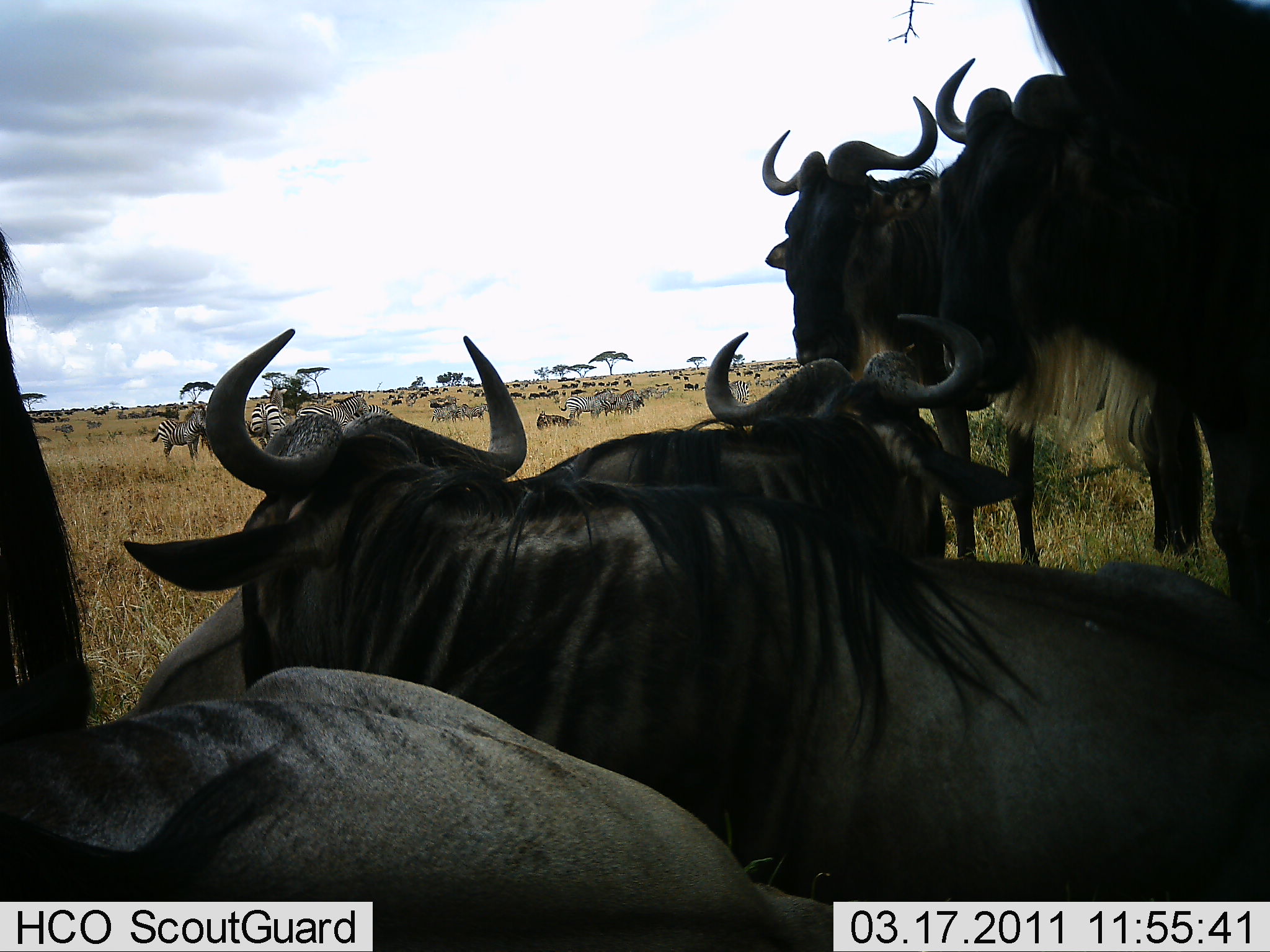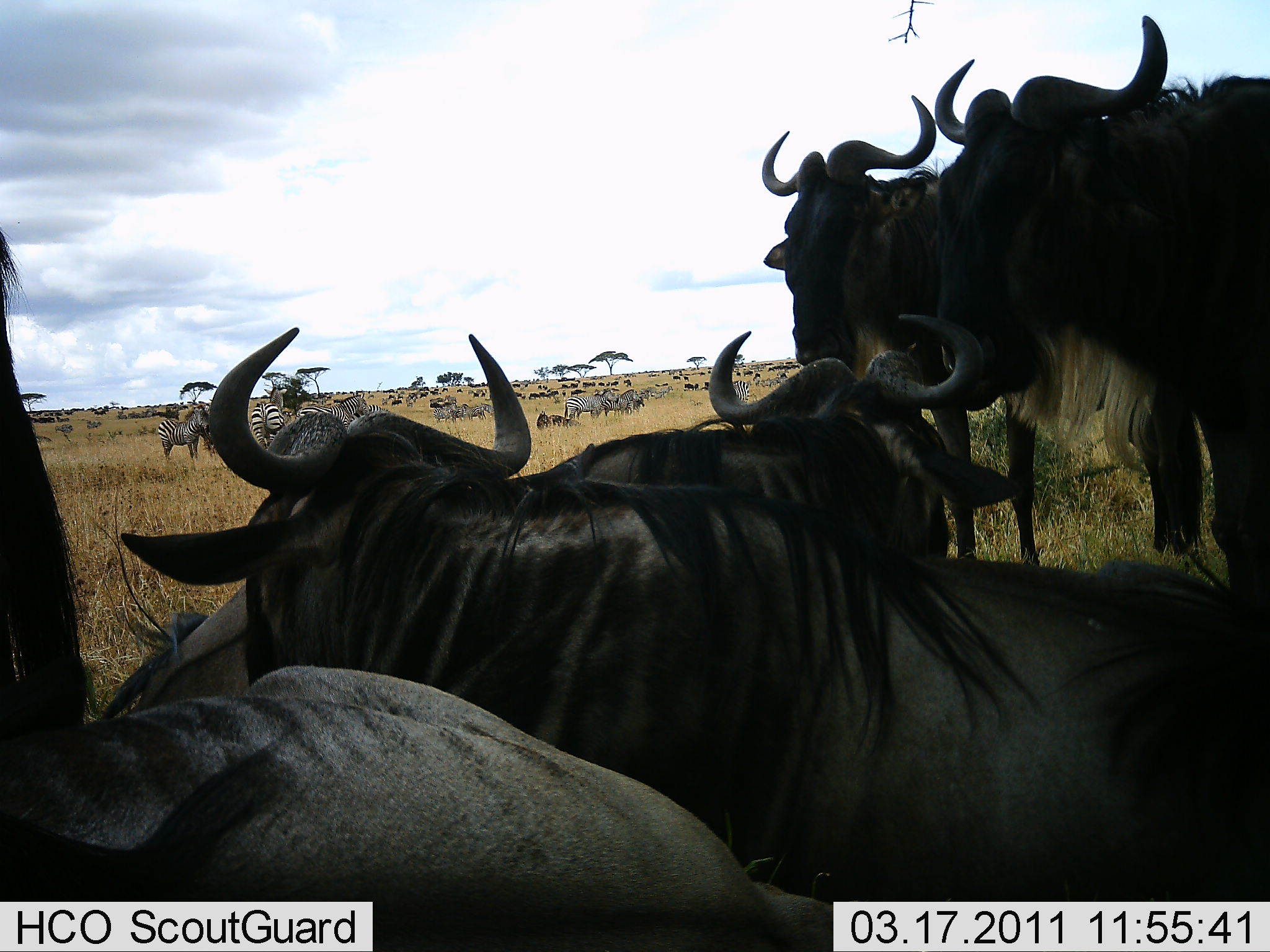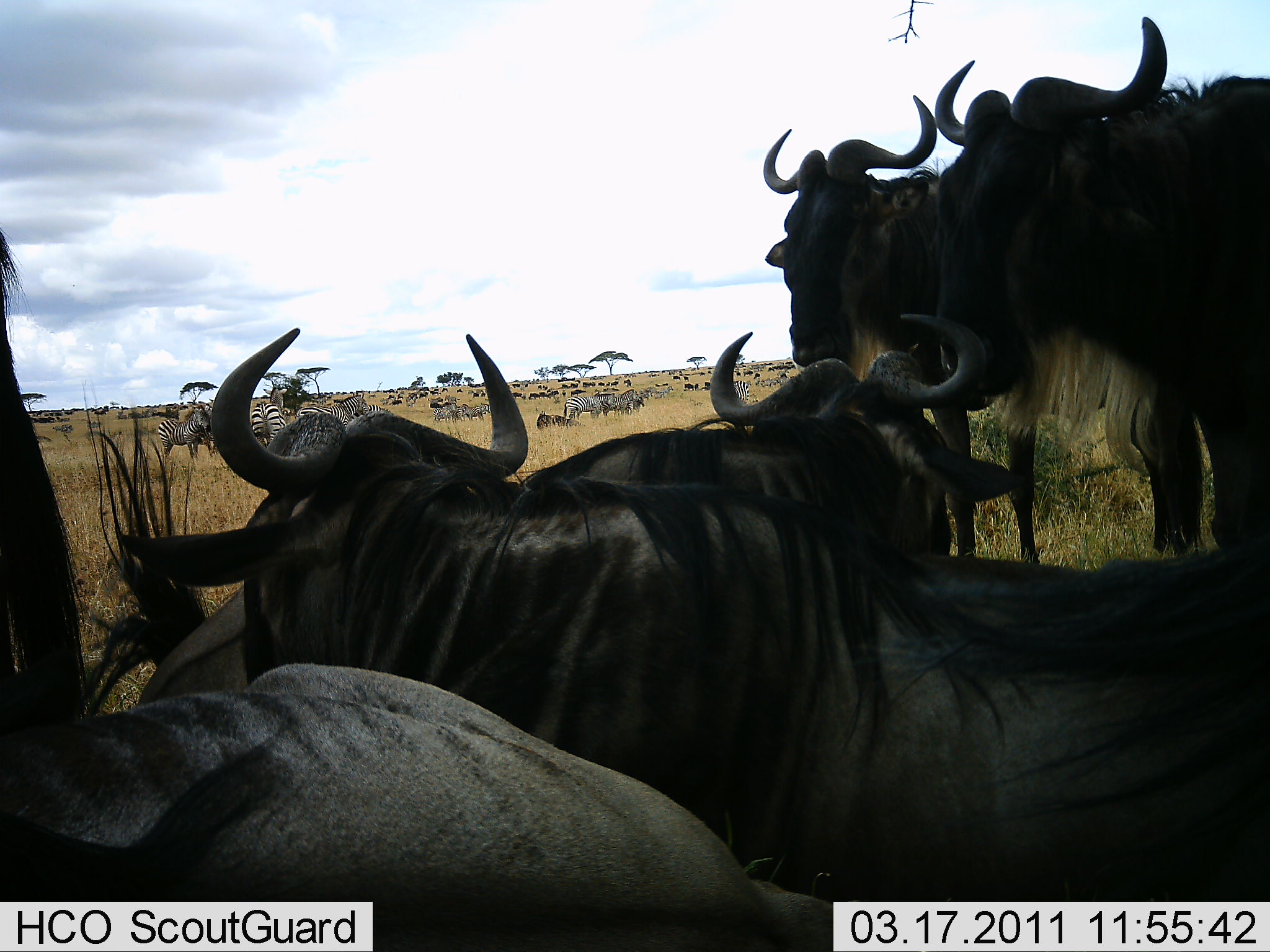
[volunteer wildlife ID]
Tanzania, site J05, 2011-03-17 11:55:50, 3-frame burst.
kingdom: Animalia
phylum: Chordata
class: Mammalia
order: Artiodactyla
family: Bovidae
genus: Connochaetes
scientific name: Connochaetes taurinus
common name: blue wildebeest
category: wildebeest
Wildebeest (blue wildebeest) (Connochaetes taurinus), count 11-50. Behavior (volunteer vote fractions): standing 60%, resting 70%, moving 30%, interacting 10%. Young present (vote fraction): 0%. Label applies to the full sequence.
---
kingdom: Animalia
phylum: Chordata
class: Mammalia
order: Perissodactyla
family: Equidae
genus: Equus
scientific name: Equus quagga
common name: plains zebra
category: zebra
Zebra (plains zebra) (Equus quagga), count 11-50. Behavior (volunteer vote fractions): standing 90%, resting 40%, moving 30%, interacting 20%. Young present (vote fraction): 0%. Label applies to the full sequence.